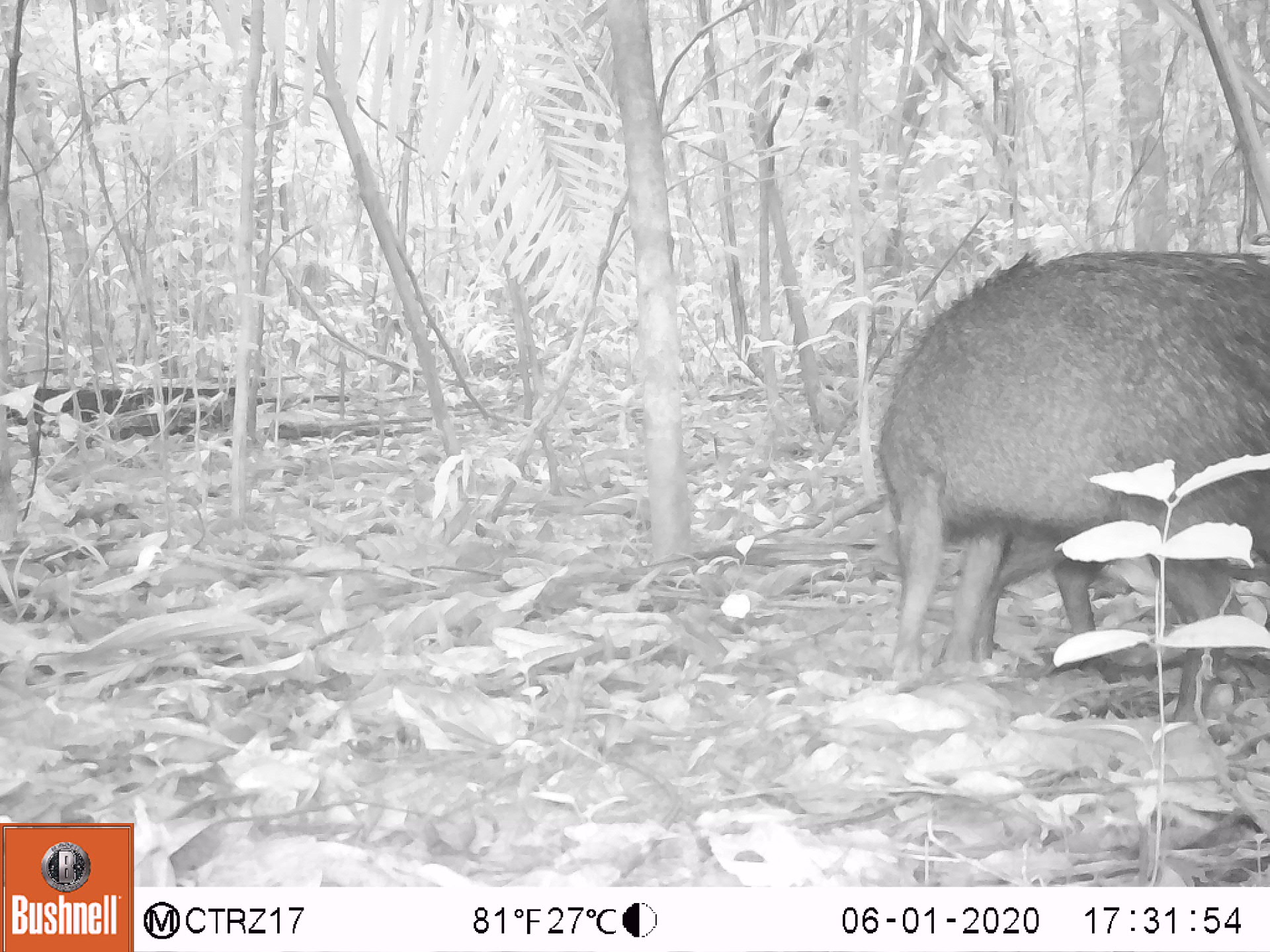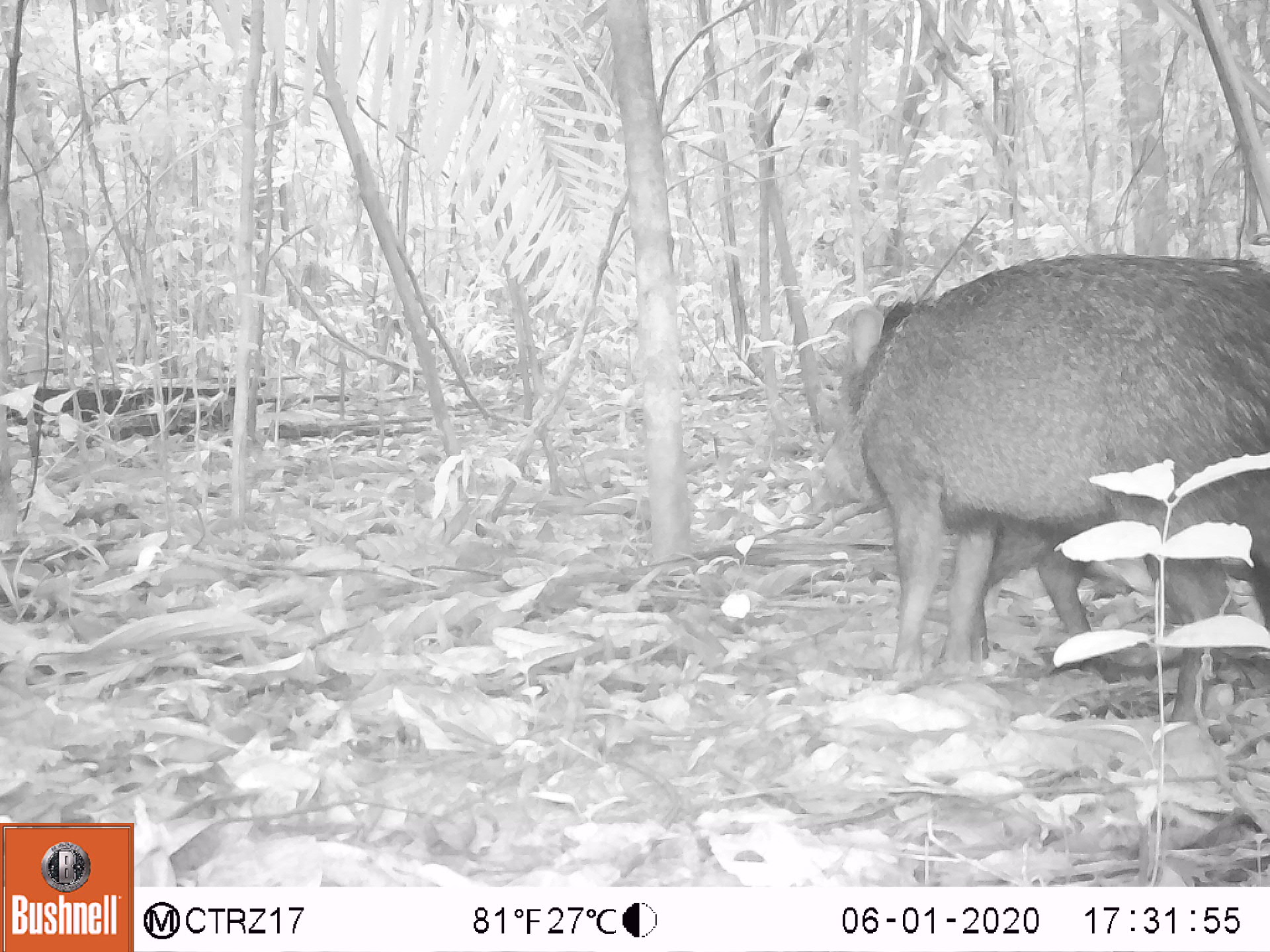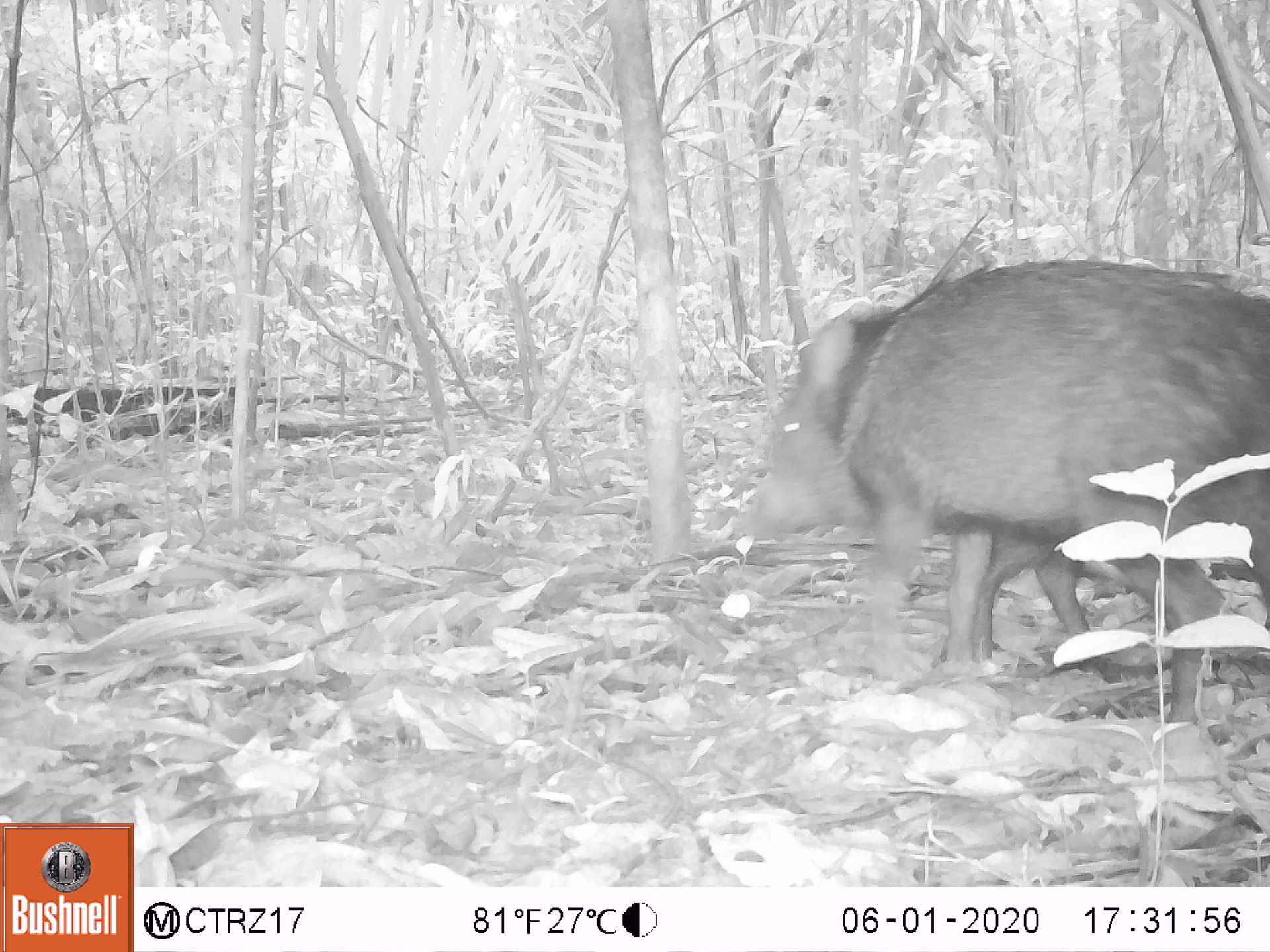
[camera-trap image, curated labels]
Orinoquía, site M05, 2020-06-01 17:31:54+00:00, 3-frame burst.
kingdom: Animalia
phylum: Chordata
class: Mammalia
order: Artiodactyla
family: Tayassuidae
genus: Pecari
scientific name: Pecari tajacu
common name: collared peccary